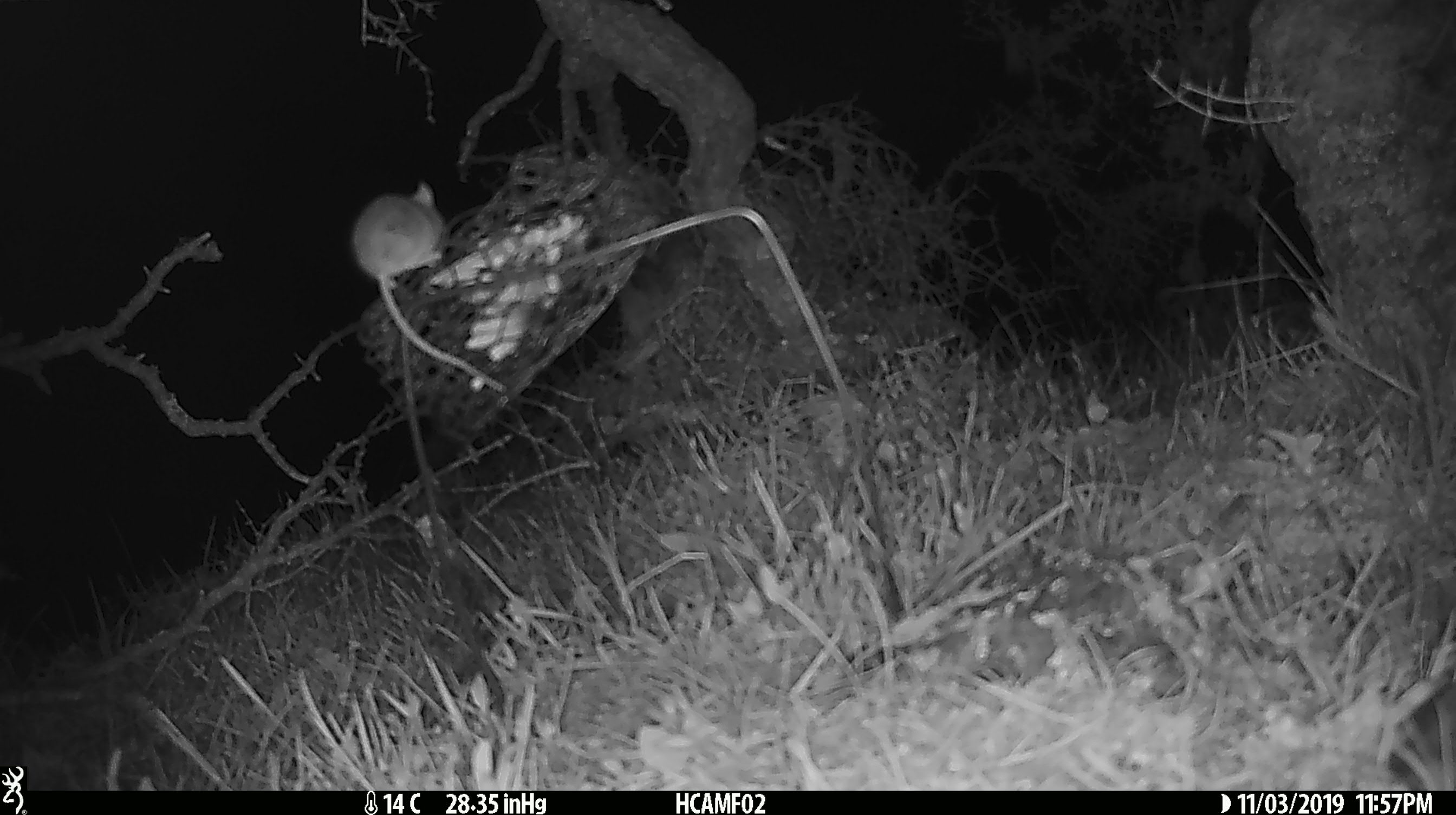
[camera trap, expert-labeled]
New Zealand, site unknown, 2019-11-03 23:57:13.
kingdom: Animalia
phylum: Chordata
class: Mammalia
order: Rodentia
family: Muridae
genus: Mus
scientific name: Mus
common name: mouse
Mouse (Mus).